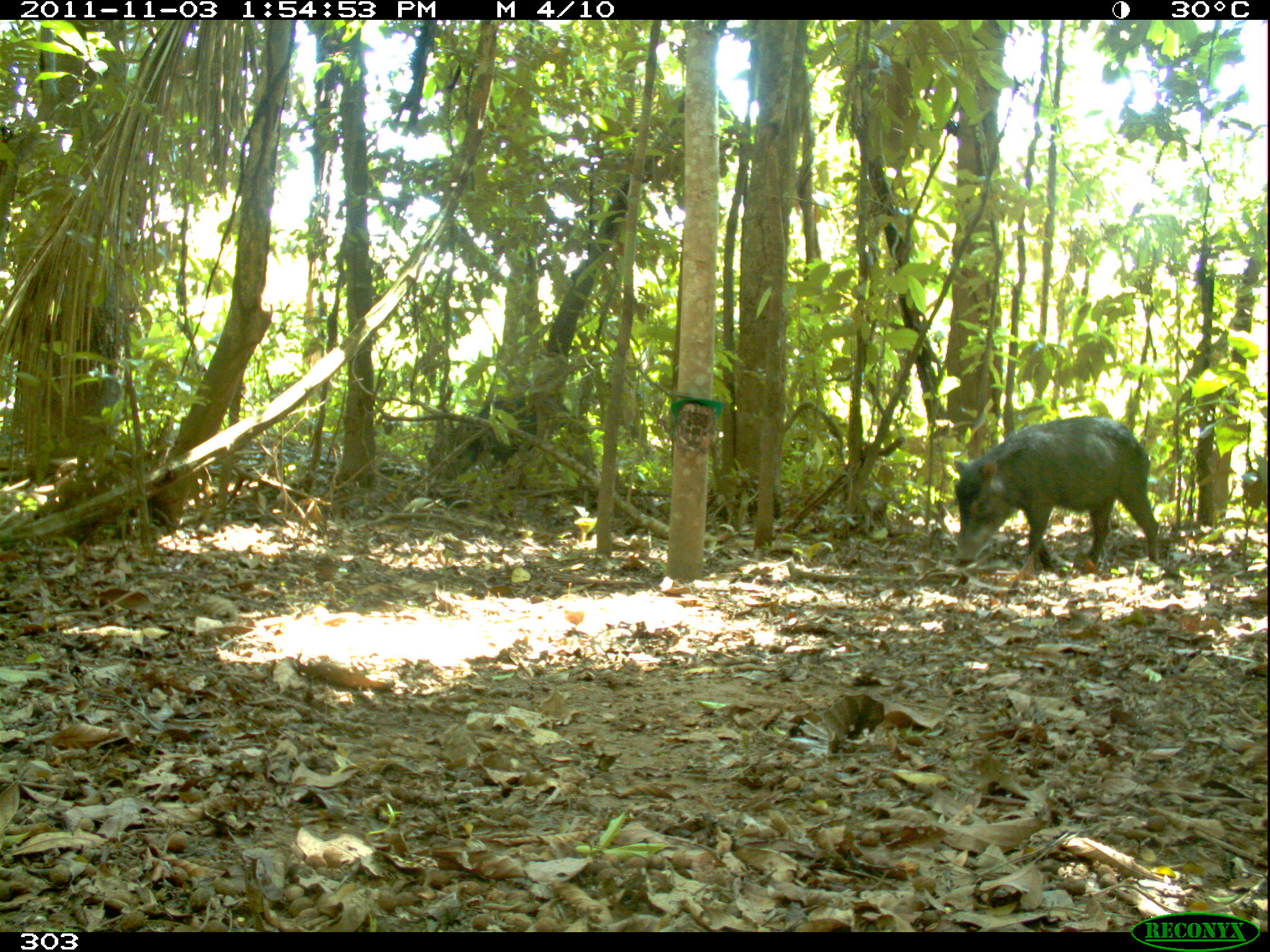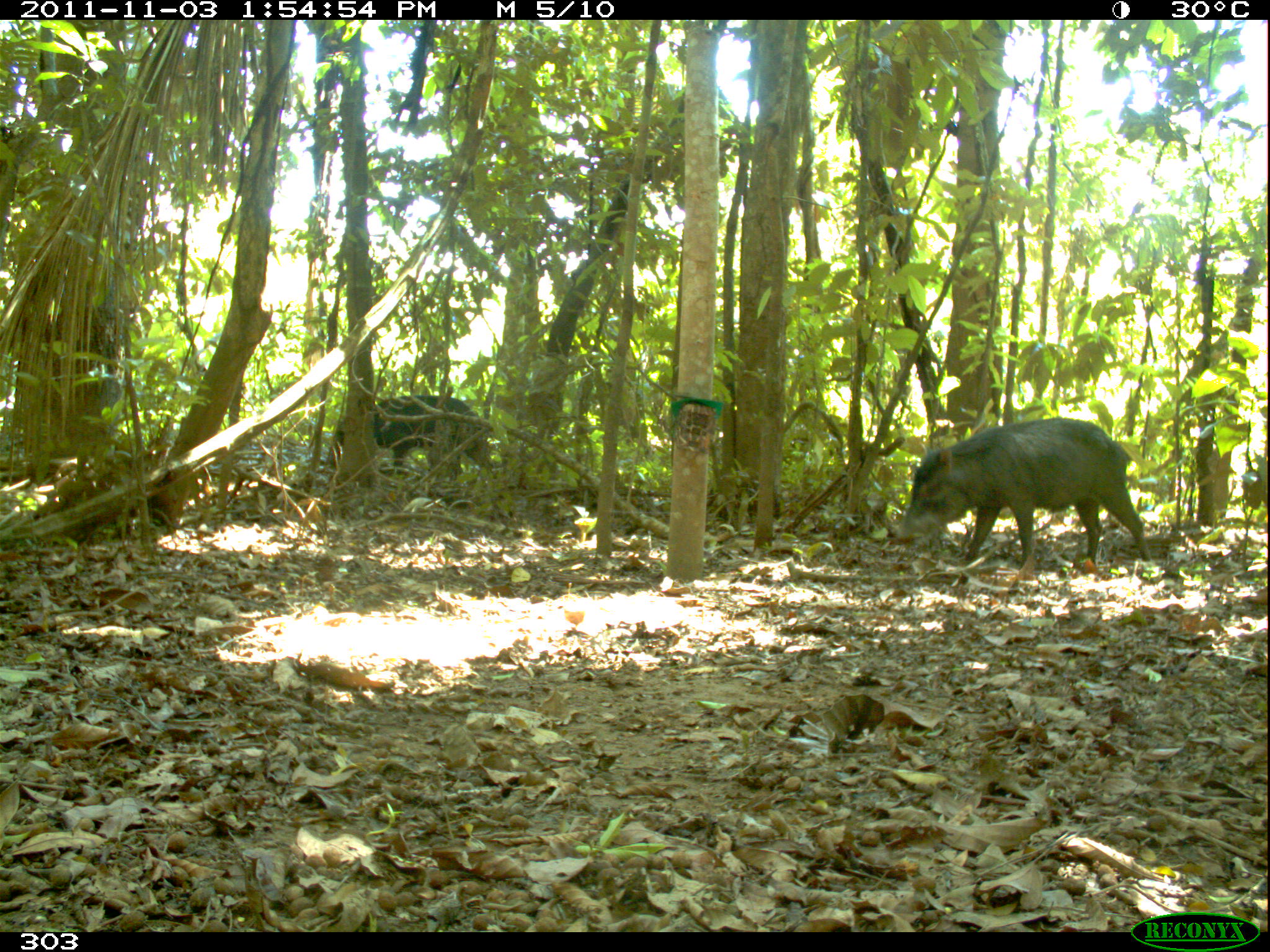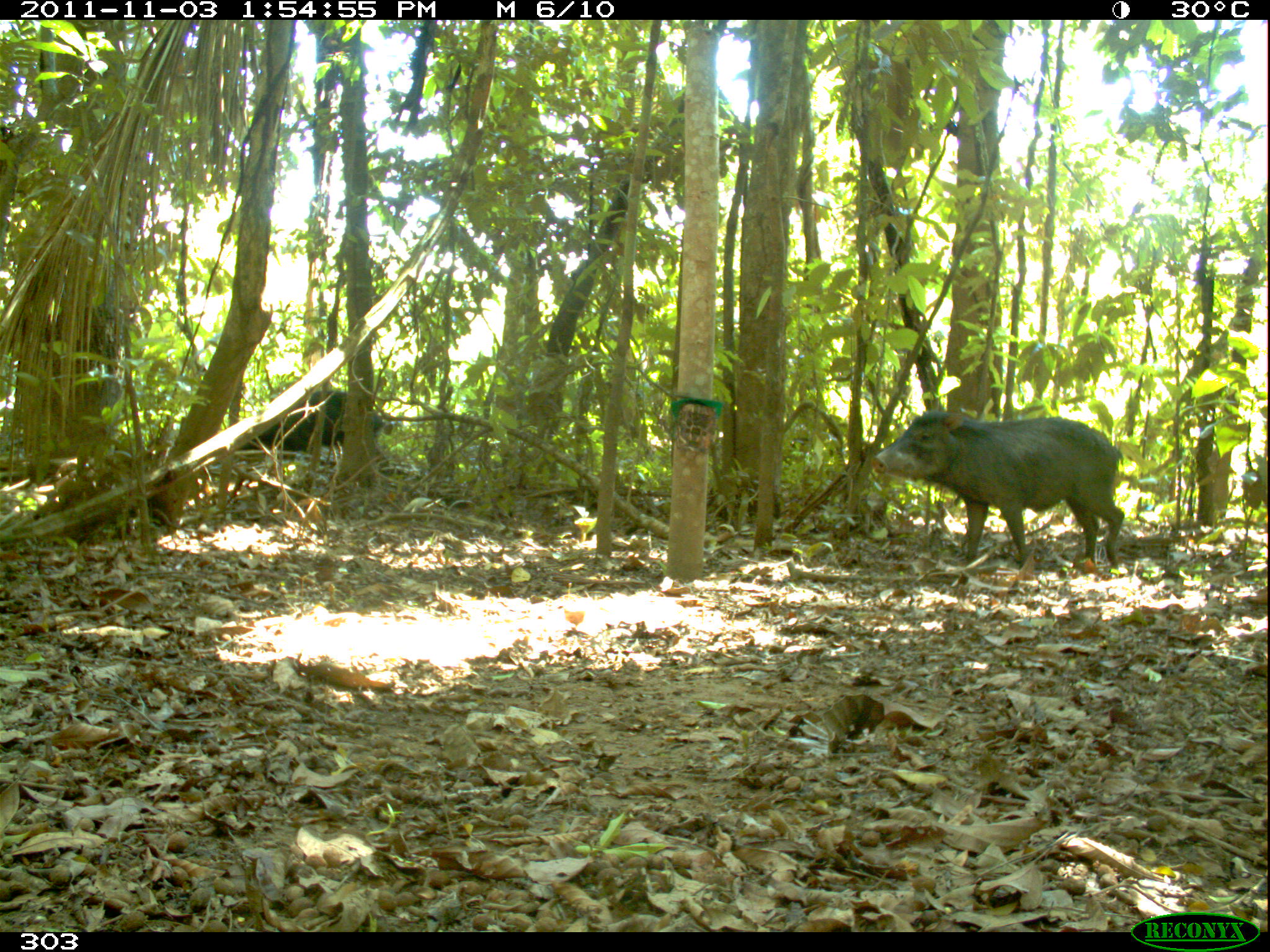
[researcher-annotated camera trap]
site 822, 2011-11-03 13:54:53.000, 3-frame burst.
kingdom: Animalia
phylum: Chordata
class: Mammalia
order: Artiodactyla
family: Tayassuidae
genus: Tayassu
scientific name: Tayassu pecari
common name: white-lipped peccary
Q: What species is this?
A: Tayassu pecari (white-lipped peccary).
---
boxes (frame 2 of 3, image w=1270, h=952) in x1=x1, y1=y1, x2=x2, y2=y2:
tayassu pecari: x1=893, y1=419, x2=1150, y2=570; x1=337, y1=393, x2=496, y2=477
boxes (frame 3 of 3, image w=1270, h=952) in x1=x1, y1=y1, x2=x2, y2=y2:
tayassu pecari: x1=870, y1=408, x2=1126, y2=570; x1=239, y1=389, x2=388, y2=451